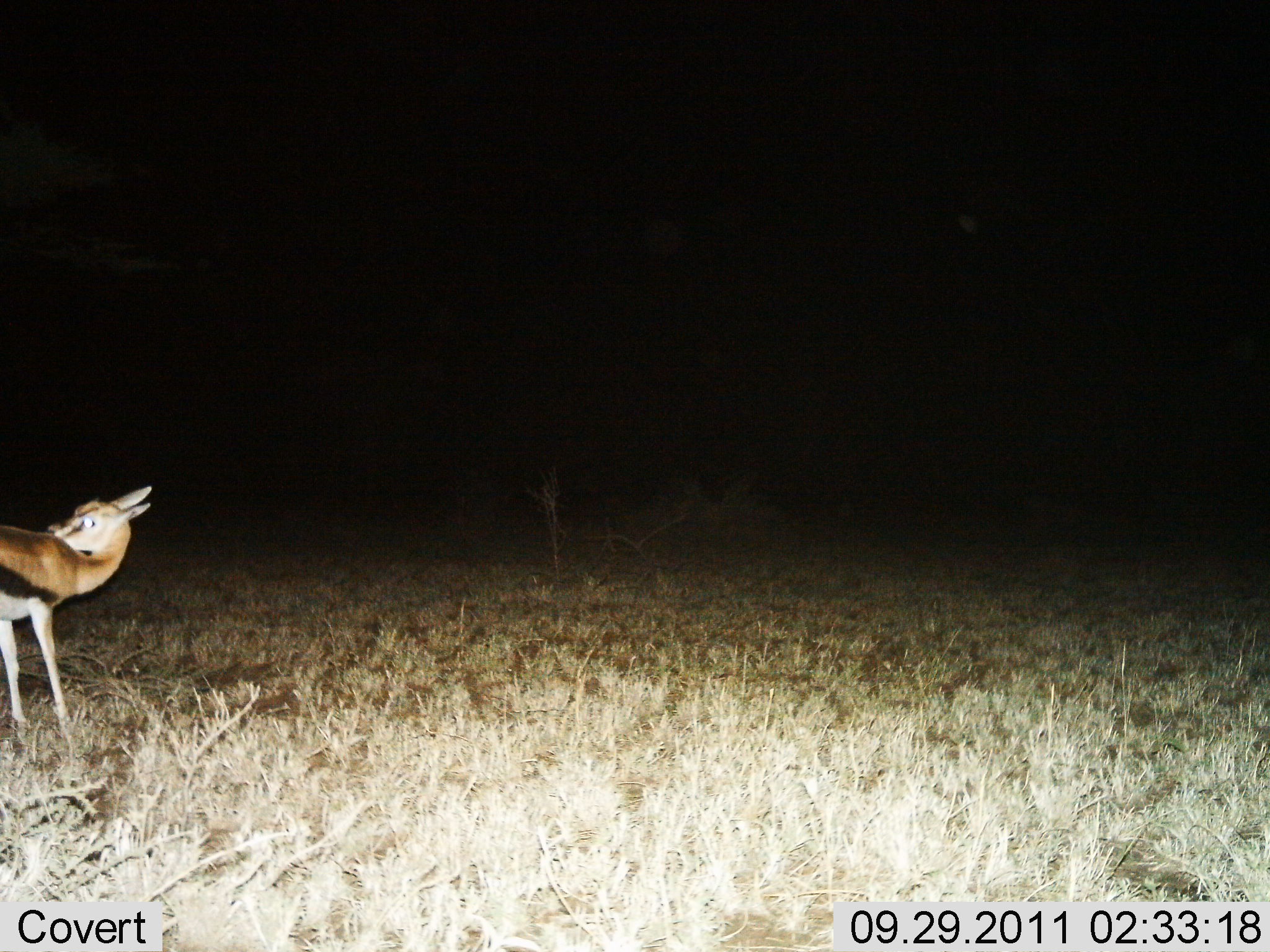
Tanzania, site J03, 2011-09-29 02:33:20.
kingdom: Animalia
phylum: Chordata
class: Mammalia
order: Artiodactyla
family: Bovidae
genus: Eudorcas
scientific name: Eudorcas thomsonii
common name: thomson's gazelle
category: gazellethomsons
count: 1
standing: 92%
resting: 0%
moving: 8%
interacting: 0%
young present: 0%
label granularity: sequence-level